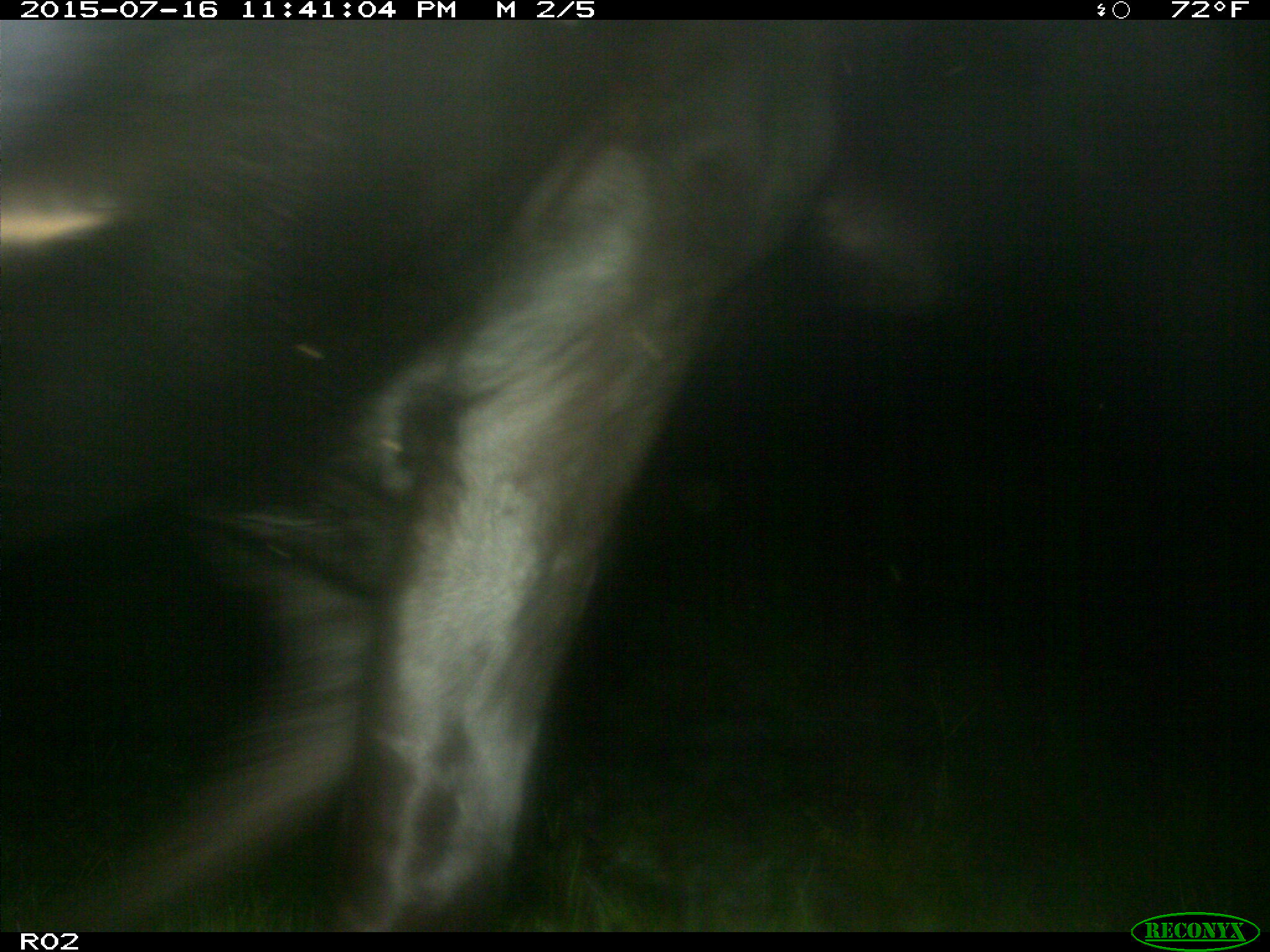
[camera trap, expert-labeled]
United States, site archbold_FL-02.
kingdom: Animalia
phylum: Chordata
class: Mammalia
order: Artiodactyla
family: Bovidae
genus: Bos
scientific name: Bos taurus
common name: domestic cow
Bos taurus (domestic cow).